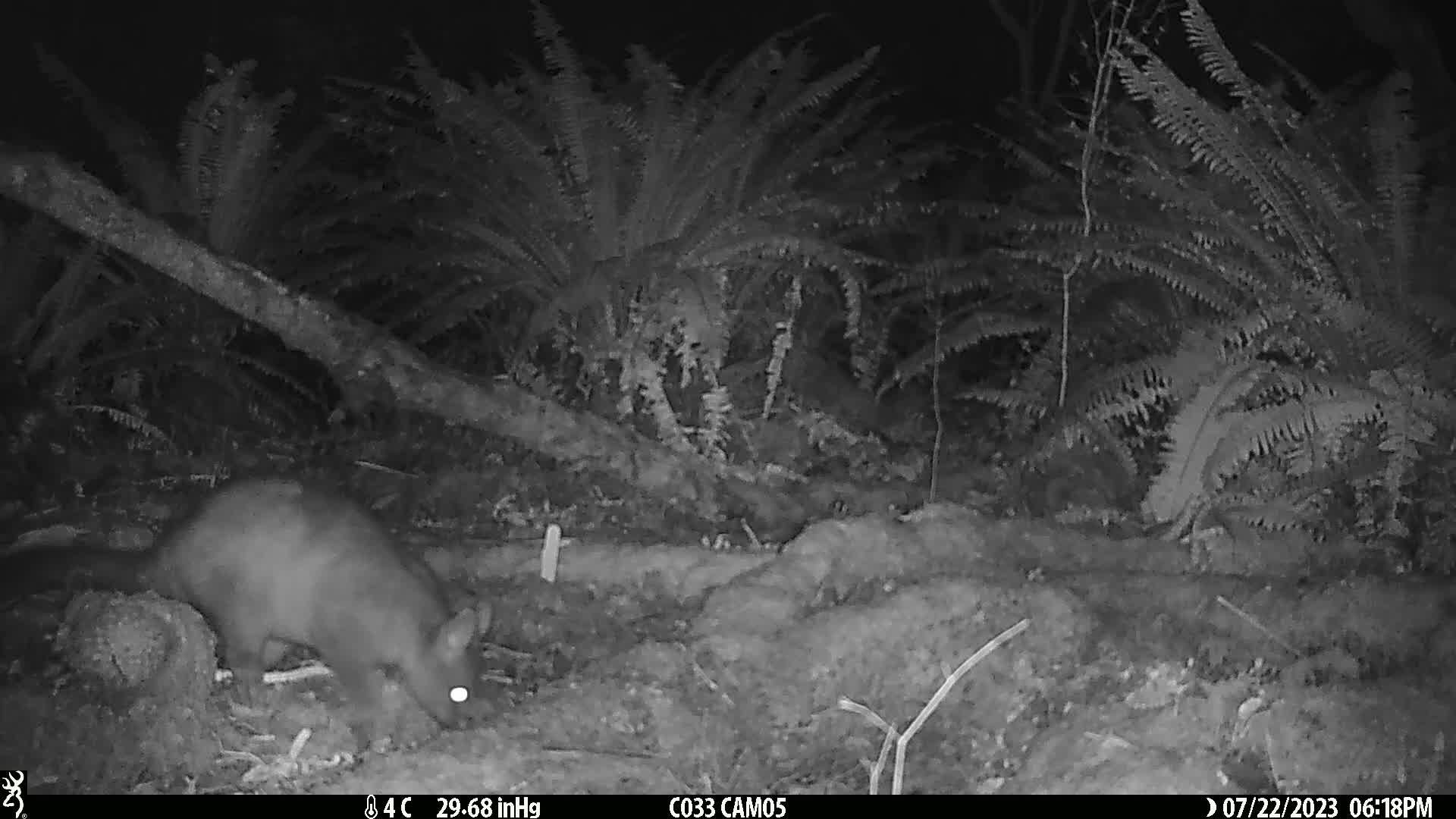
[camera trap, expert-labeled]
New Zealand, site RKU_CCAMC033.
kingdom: Animalia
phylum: Chordata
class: Mammalia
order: Diprotodontia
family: Phalangeridae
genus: Trichosurus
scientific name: Trichosurus vulpecula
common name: common brushtail possum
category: possum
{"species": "possum (common brushtail possum) (Trichosurus vulpecula)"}